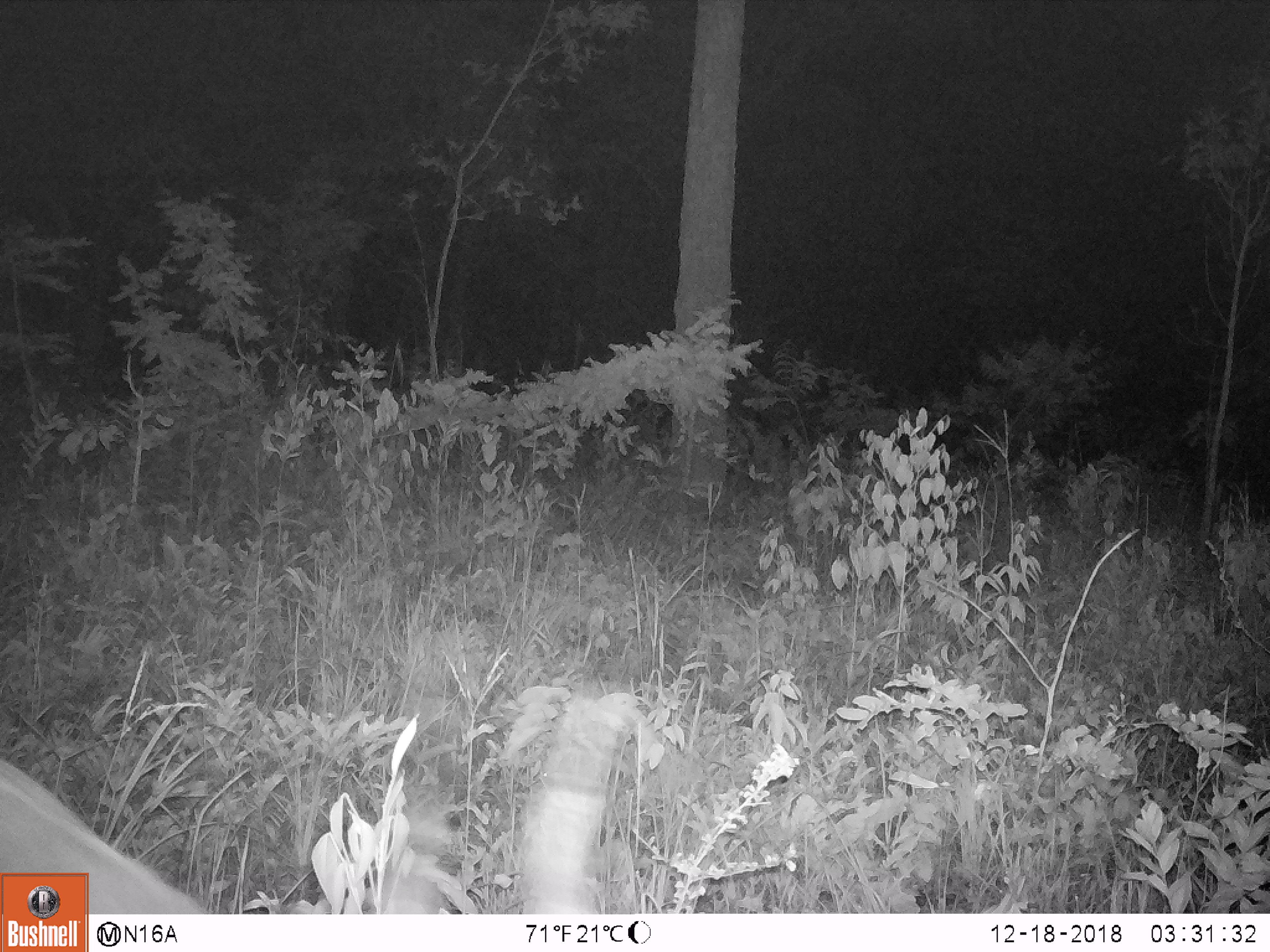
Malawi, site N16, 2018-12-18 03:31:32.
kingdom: Animalia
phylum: Chordata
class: Mammalia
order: Artiodactyla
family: Bovidae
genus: Tragelaphus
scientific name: Tragelaphus sylvaticus sylvaticus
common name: cape bushbuck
Cape bushbuck (Tragelaphus sylvaticus sylvaticus), count 1.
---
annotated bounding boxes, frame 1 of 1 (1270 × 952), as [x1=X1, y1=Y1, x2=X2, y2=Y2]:
cape bushbuck: [x1=0, y1=665, x2=638, y2=868]